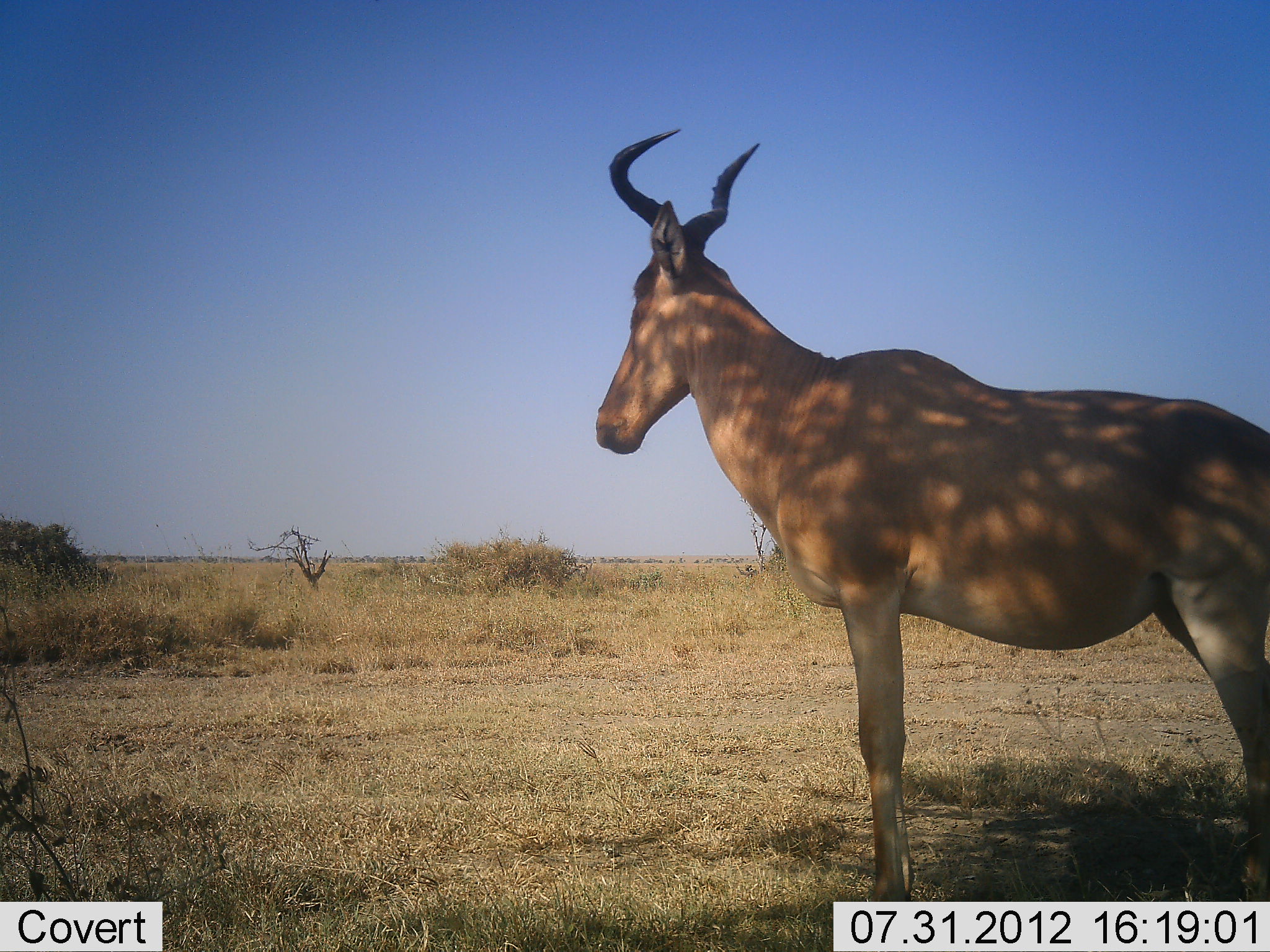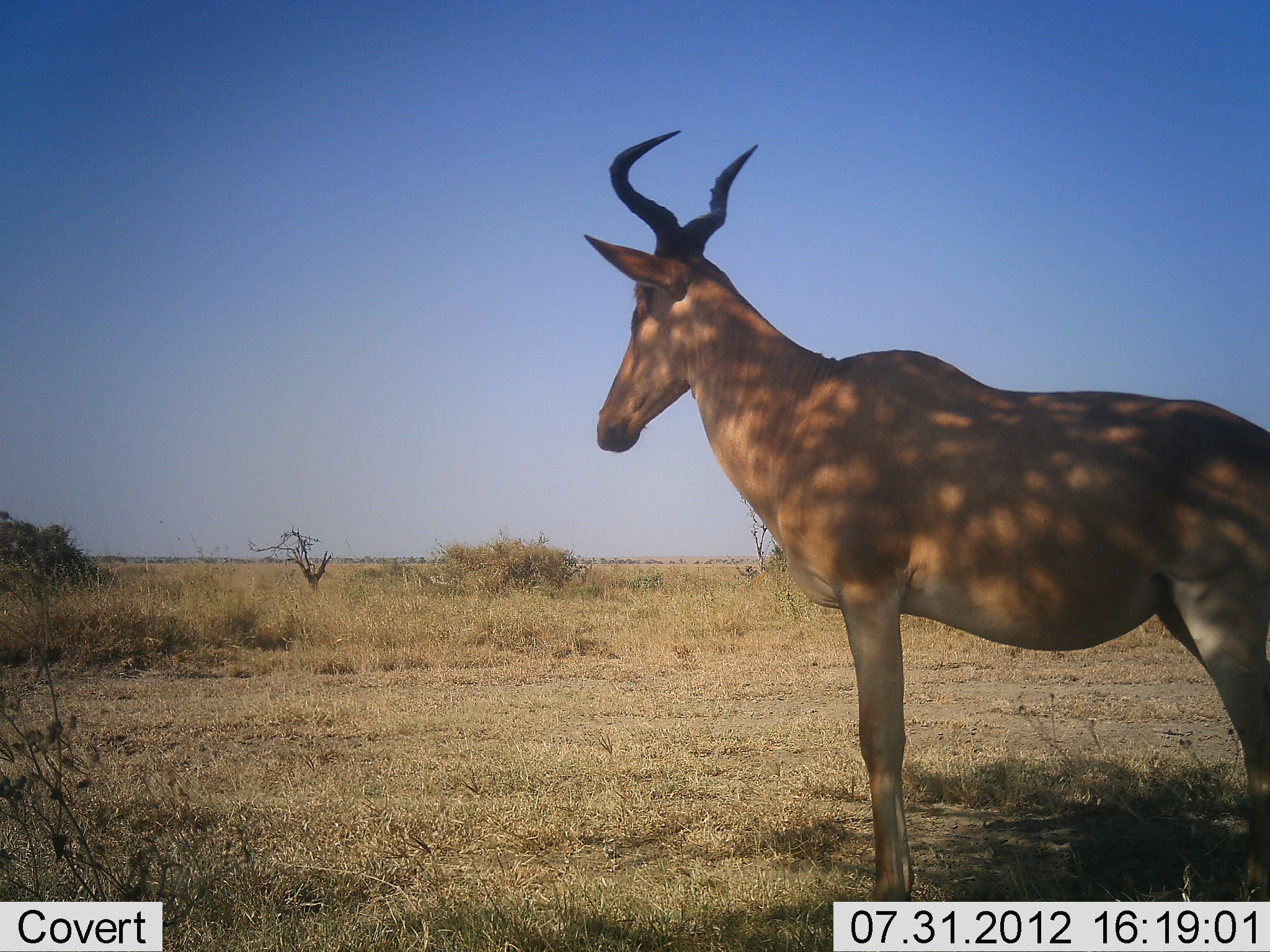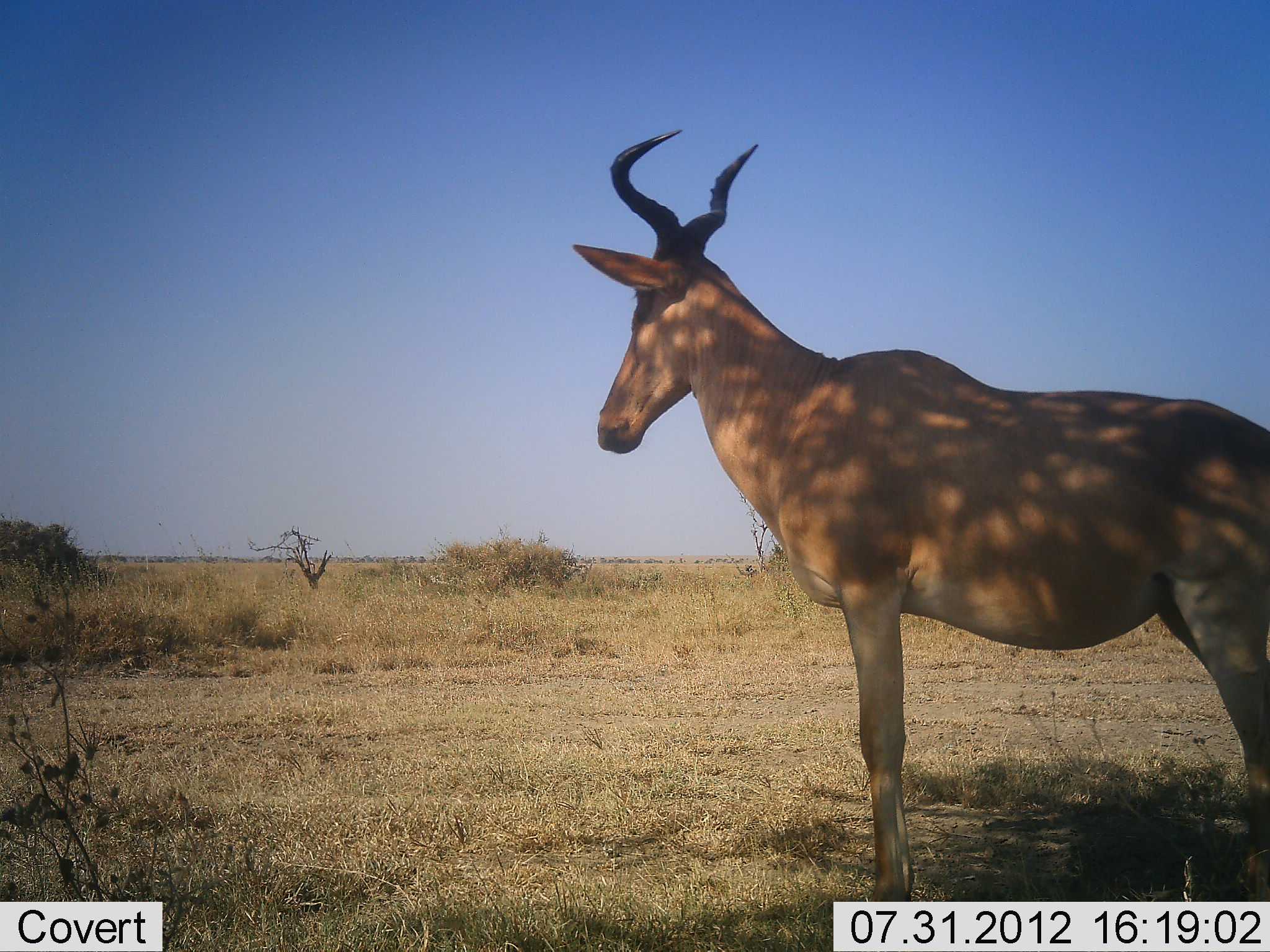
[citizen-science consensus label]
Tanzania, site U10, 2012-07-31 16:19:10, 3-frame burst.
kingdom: Animalia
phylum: Chordata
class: Mammalia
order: Artiodactyla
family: Bovidae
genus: Alcelaphus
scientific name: Alcelaphus buselaphus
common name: hartebeest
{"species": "hartebeest (Alcelaphus buselaphus)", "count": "1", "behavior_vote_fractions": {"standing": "100%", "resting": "0%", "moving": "0%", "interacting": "0%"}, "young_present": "0%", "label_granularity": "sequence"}